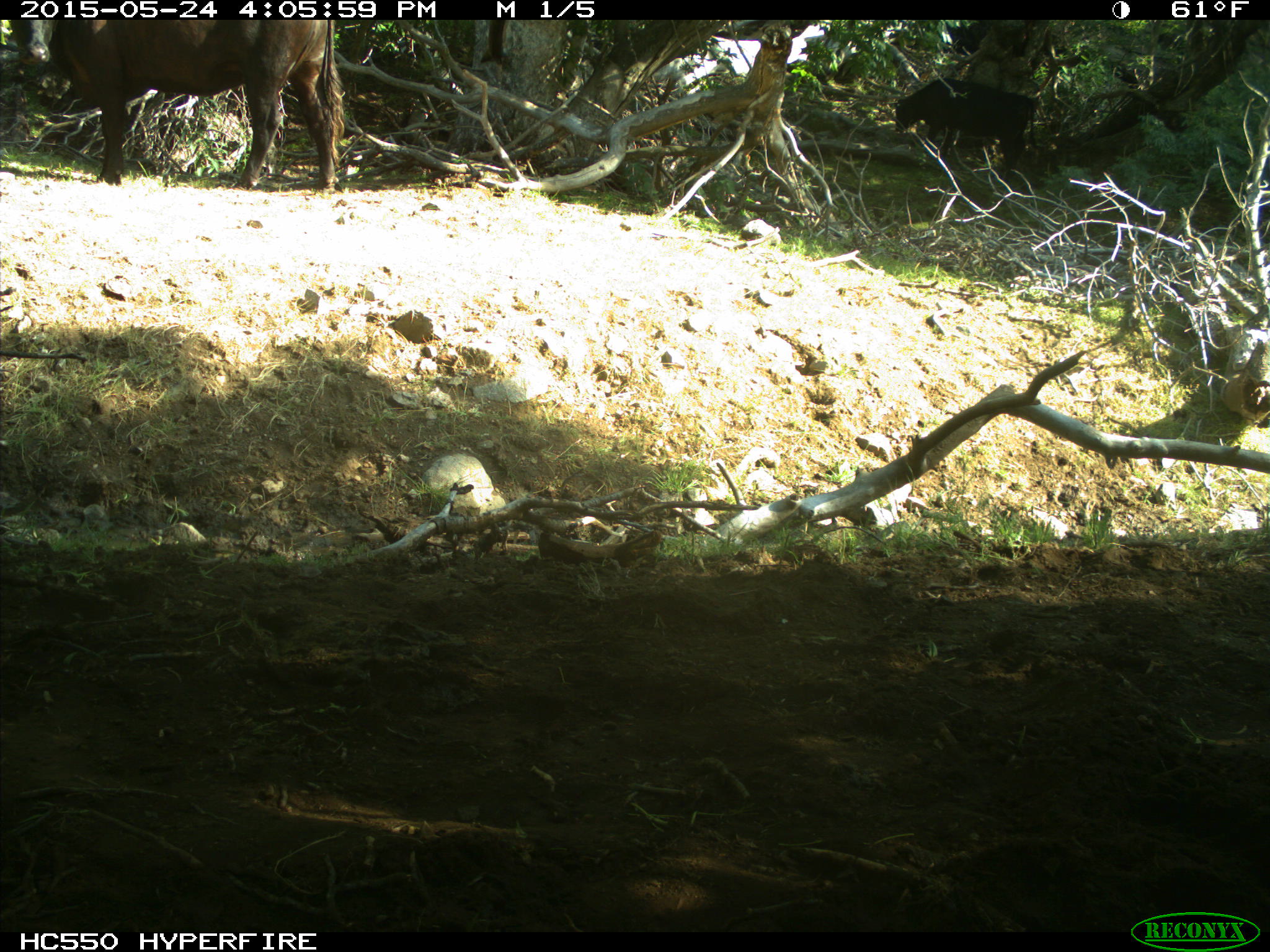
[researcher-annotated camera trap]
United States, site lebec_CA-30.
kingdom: Animalia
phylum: Chordata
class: Mammalia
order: Artiodactyla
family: Bovidae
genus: Bos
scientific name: Bos taurus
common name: domestic cow